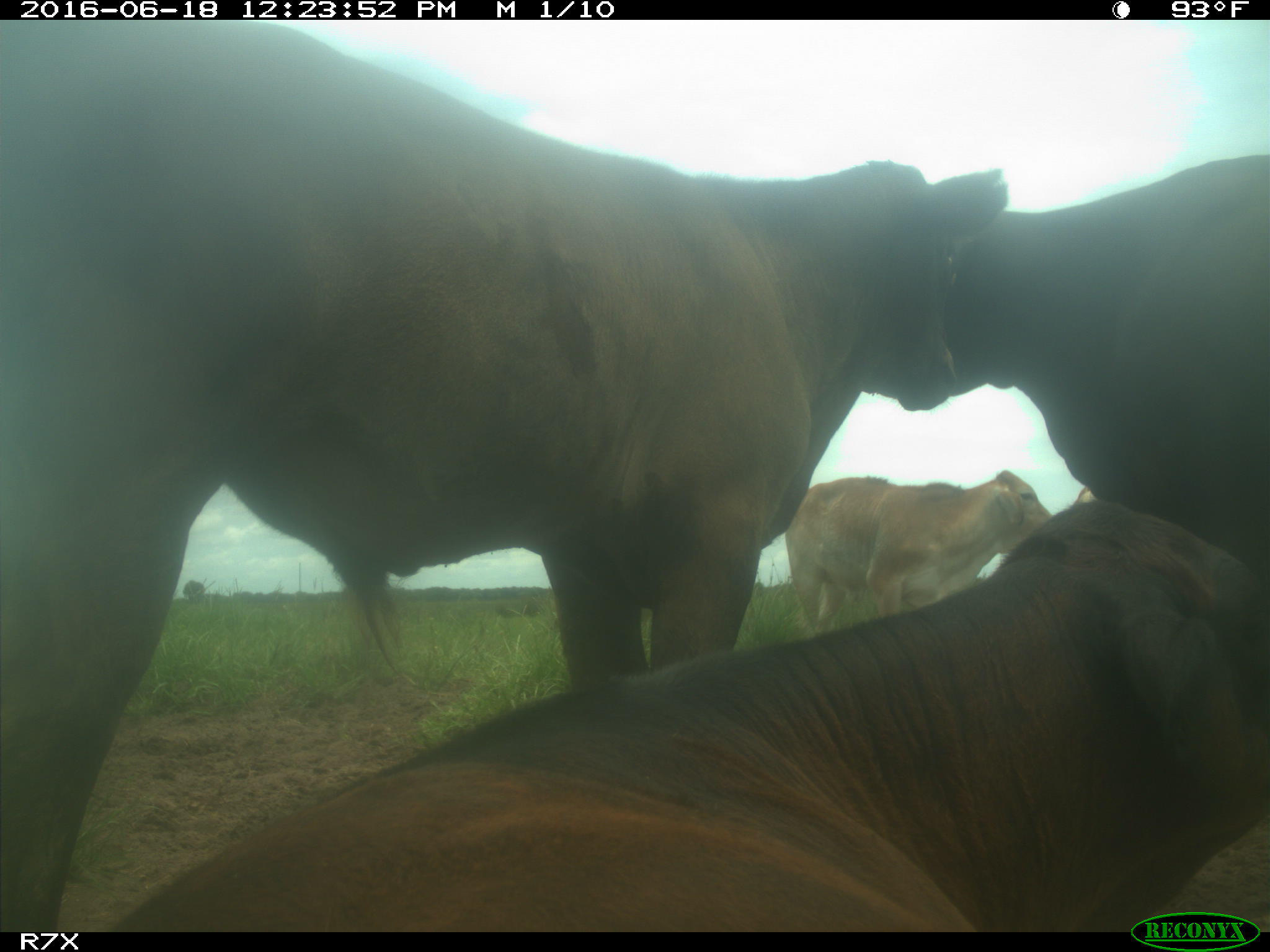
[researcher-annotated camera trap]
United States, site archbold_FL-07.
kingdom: Animalia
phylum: Chordata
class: Mammalia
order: Artiodactyla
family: Bovidae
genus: Bos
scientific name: Bos taurus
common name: domestic cow